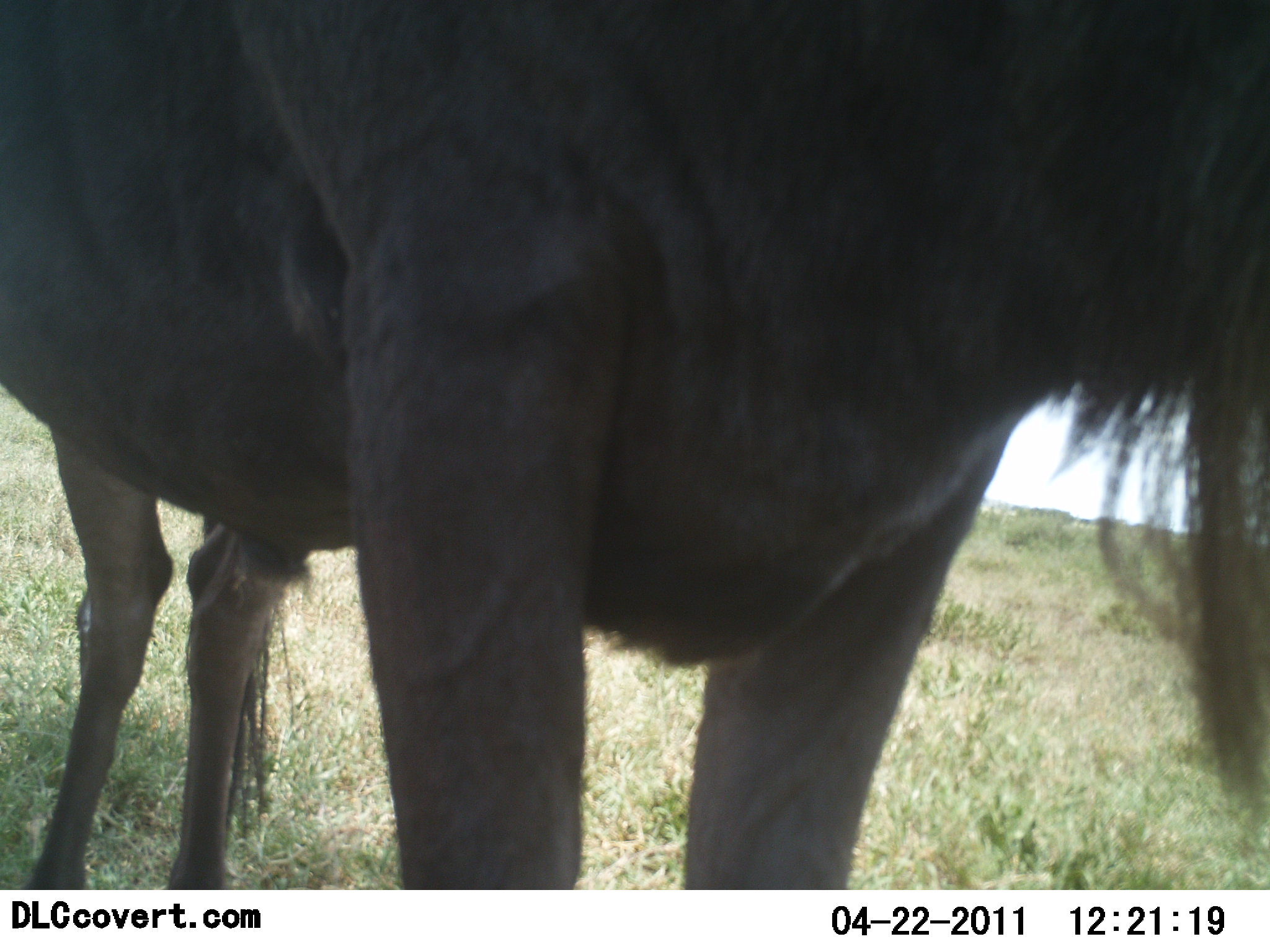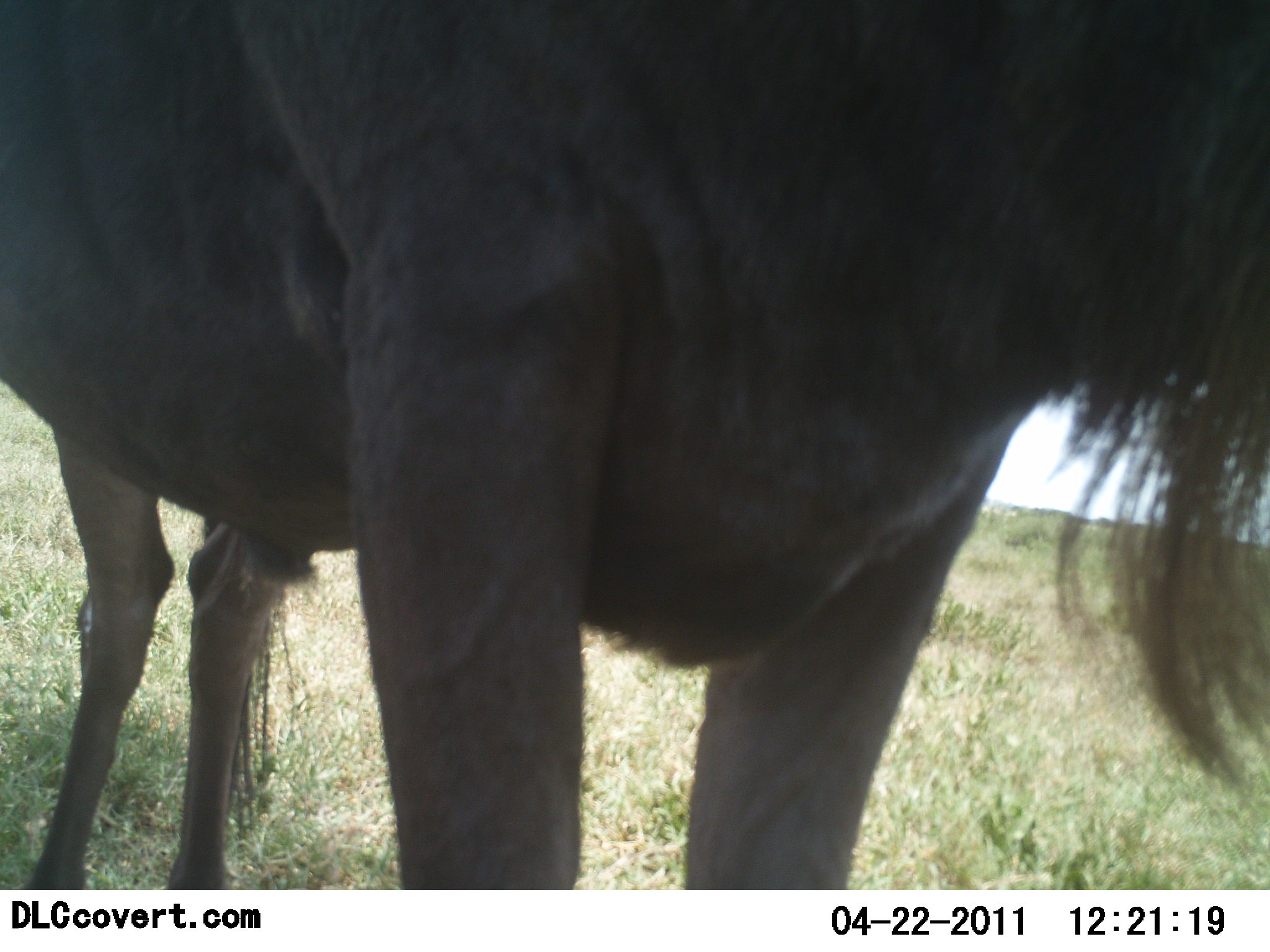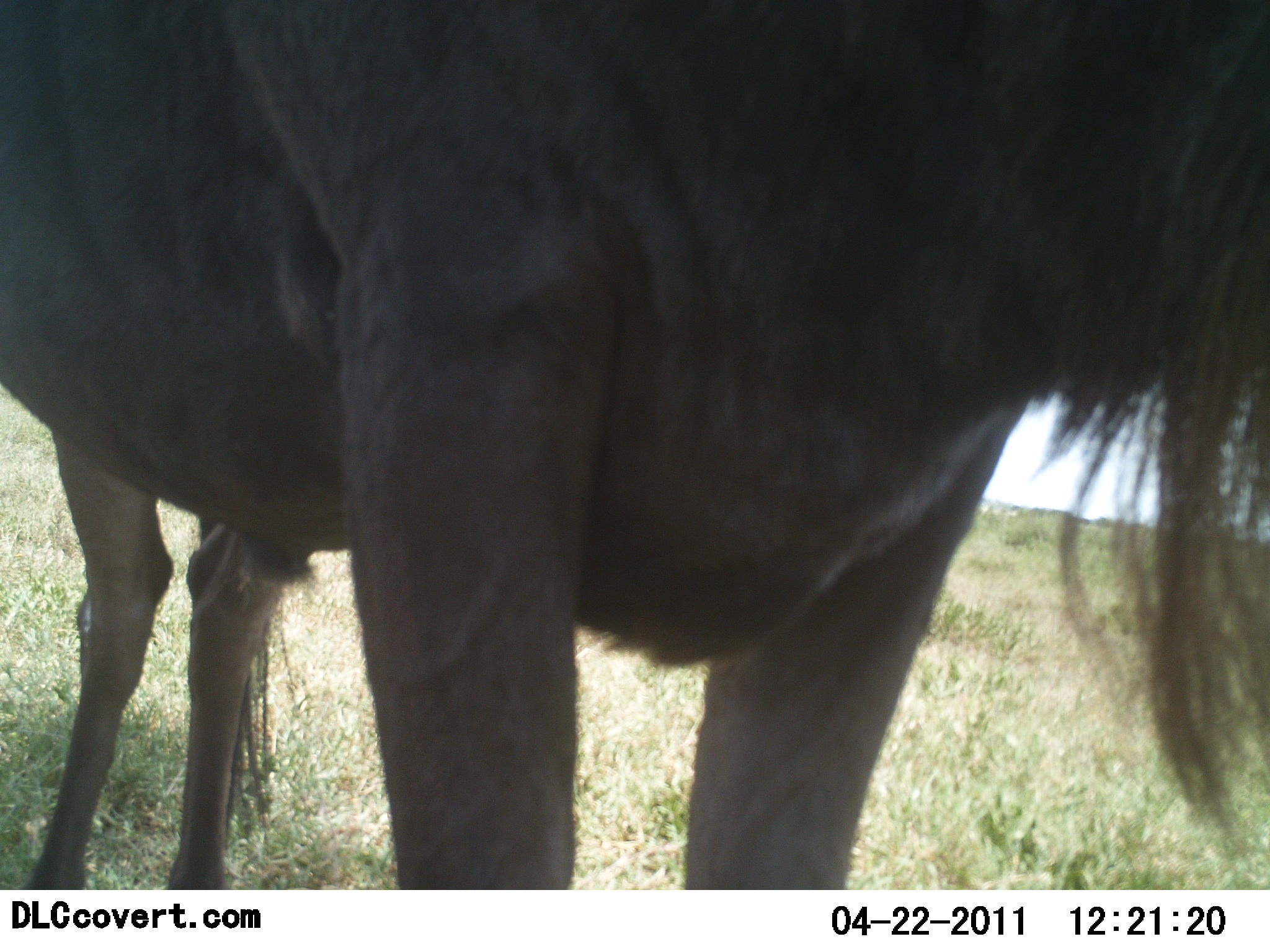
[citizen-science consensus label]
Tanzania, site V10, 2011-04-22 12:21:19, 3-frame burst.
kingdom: Animalia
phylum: Chordata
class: Mammalia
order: Artiodactyla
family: Bovidae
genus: Connochaetes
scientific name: Connochaetes taurinus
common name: blue wildebeest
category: wildebeest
Wildebeest (blue wildebeest) (Connochaetes taurinus), count 1. Behavior (volunteer vote fractions): standing 100%, resting 0%, moving 0%, interacting 7%. Young present (vote fraction): 0%. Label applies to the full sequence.